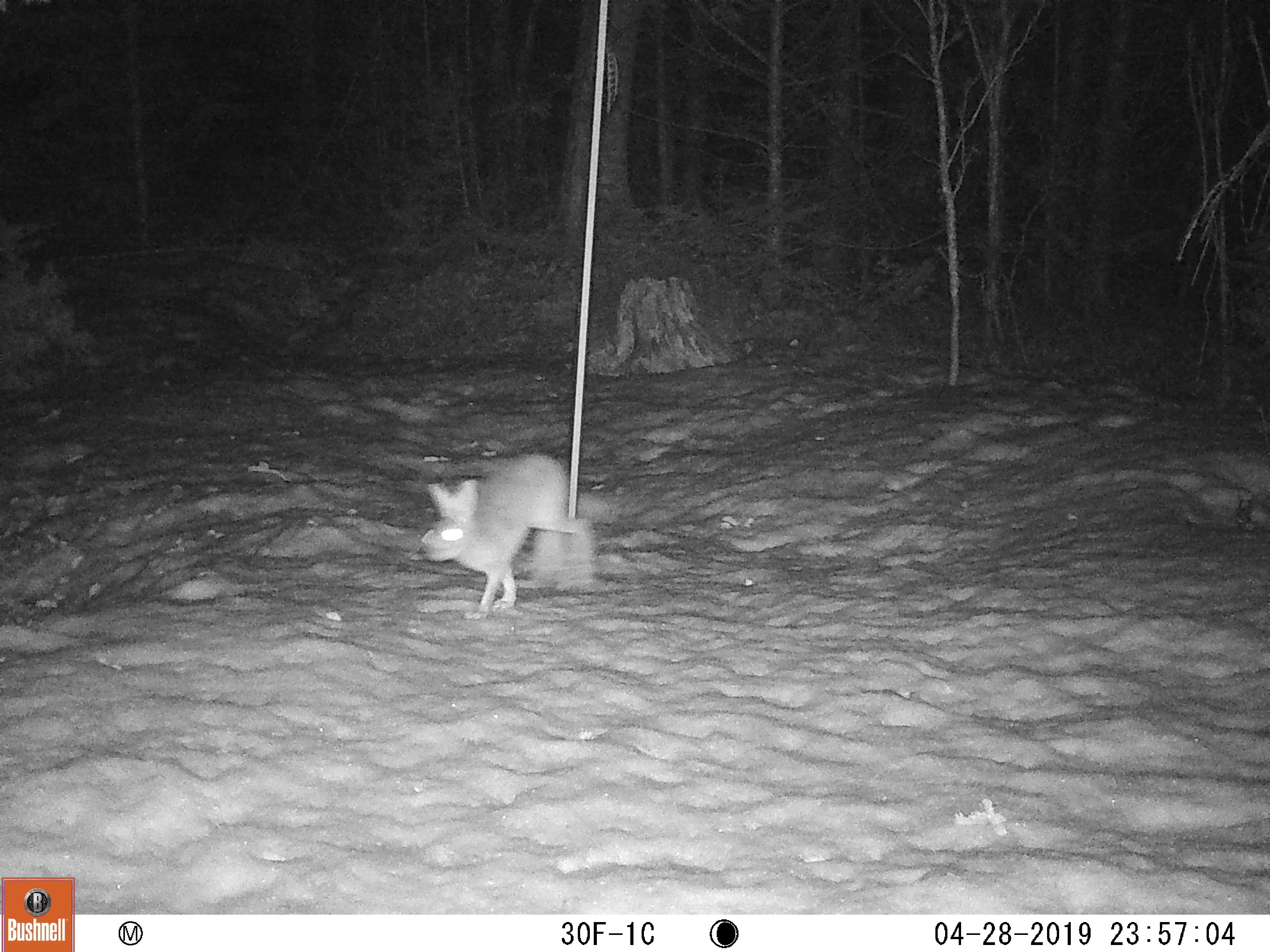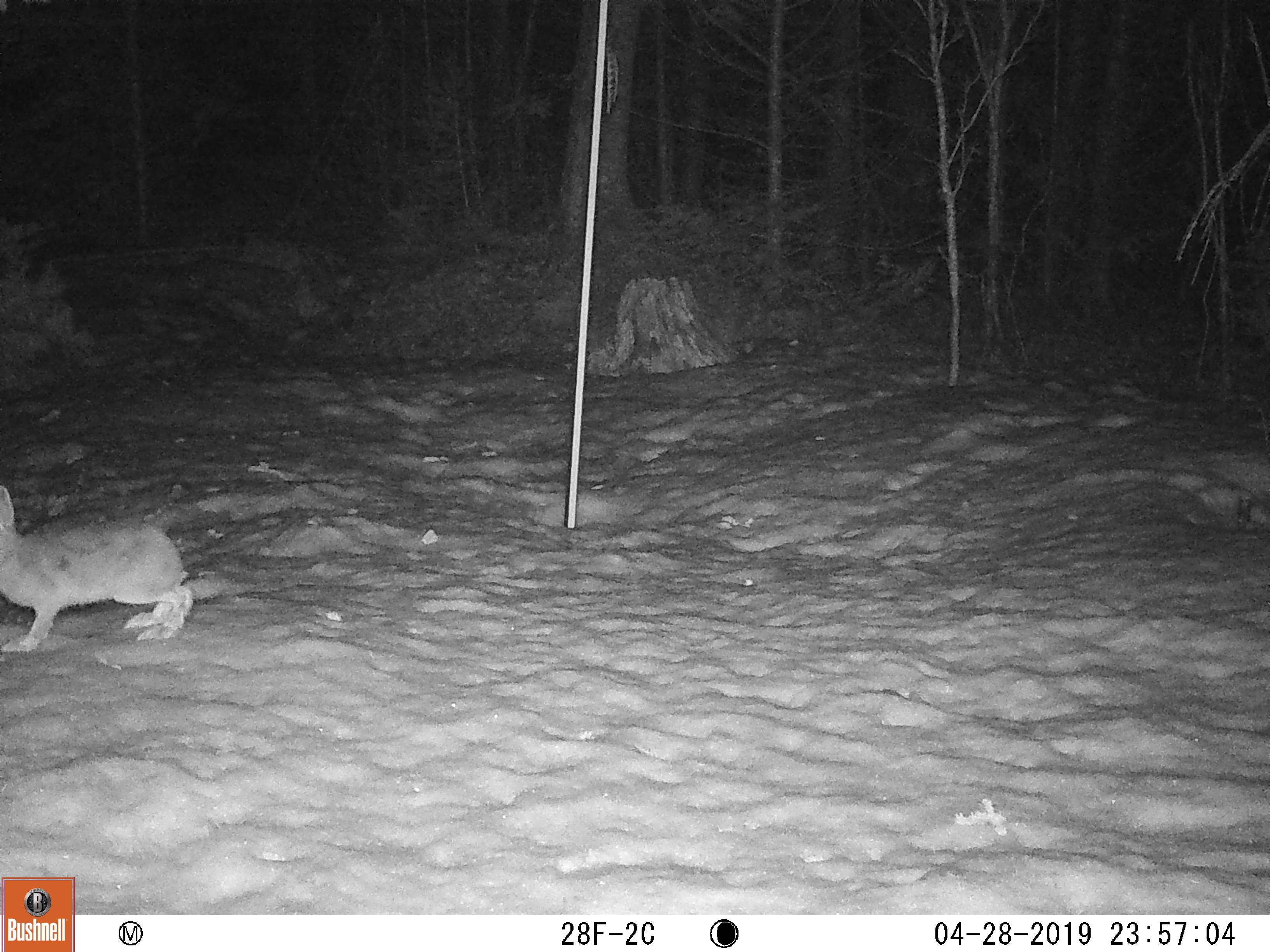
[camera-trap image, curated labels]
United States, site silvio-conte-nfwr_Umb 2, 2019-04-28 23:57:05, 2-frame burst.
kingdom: Animalia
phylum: Chordata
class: Mammalia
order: Lagomorpha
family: Leporidae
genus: Lepus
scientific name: Lepus americanus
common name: snowshoe hare